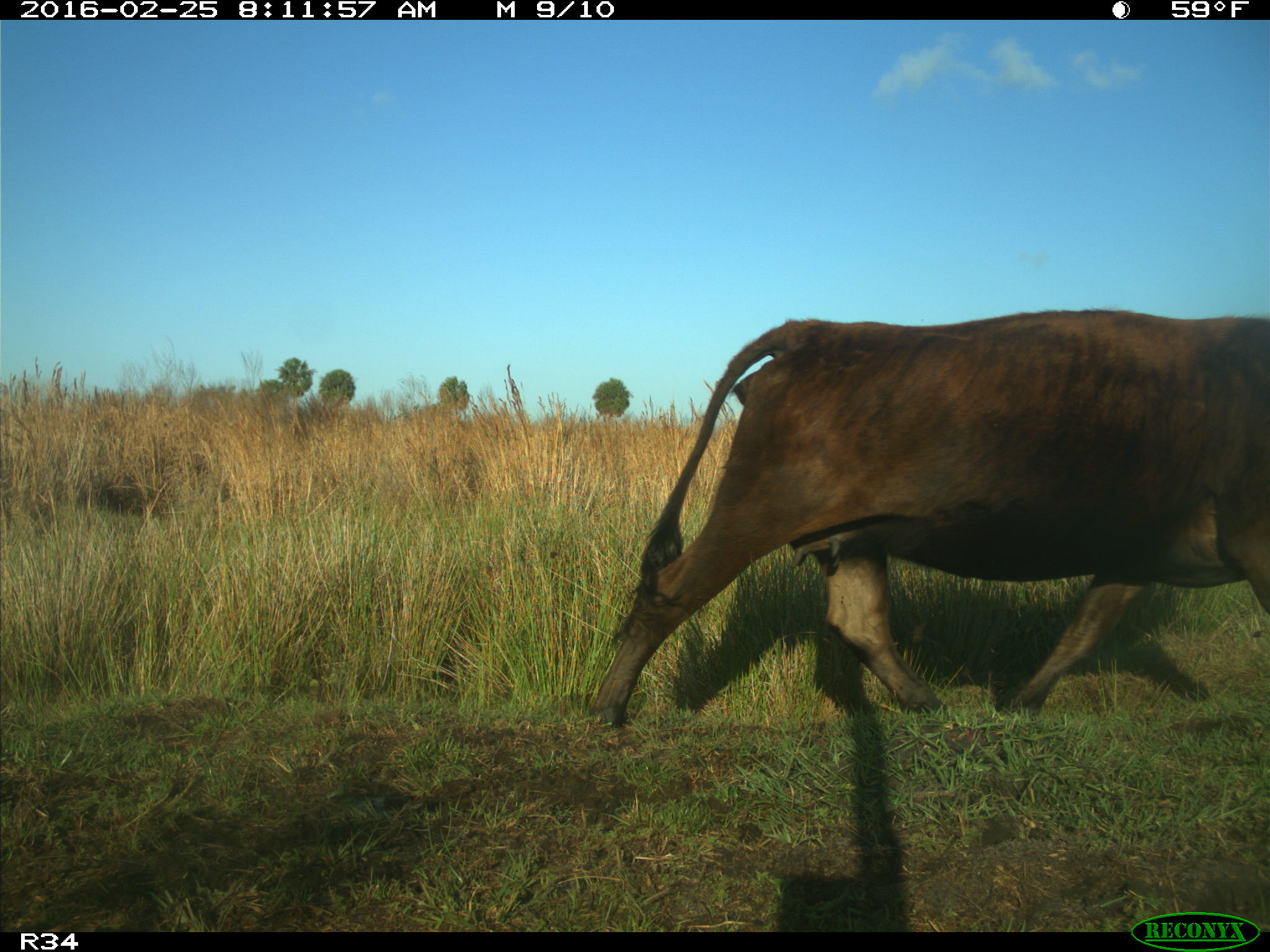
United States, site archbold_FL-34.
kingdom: Animalia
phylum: Chordata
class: Mammalia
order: Artiodactyla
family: Bovidae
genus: Bos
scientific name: Bos taurus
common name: domestic cow